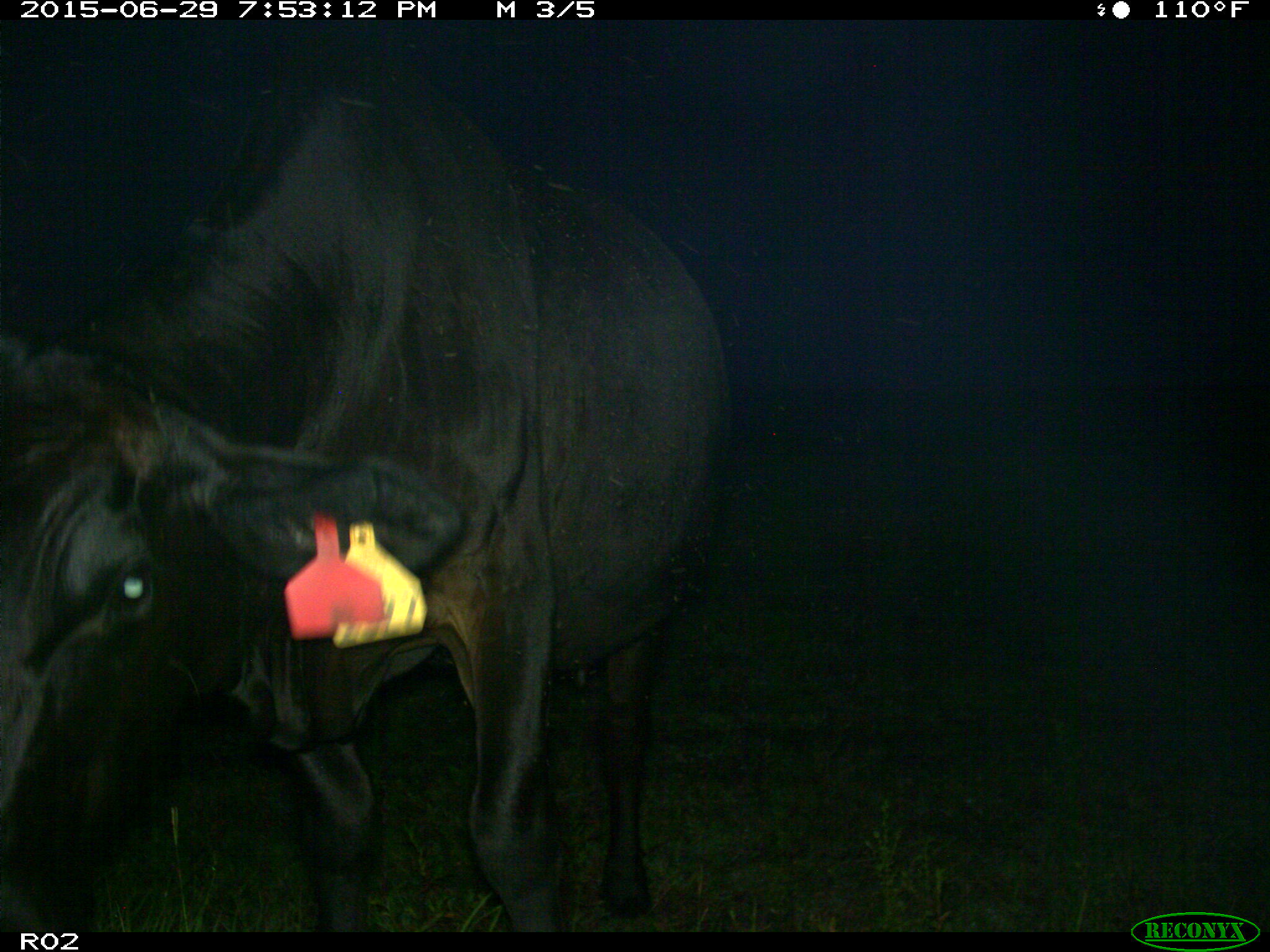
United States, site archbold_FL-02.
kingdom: Animalia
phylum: Chordata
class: Mammalia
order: Artiodactyla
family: Bovidae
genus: Bos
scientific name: Bos taurus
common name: domestic cow